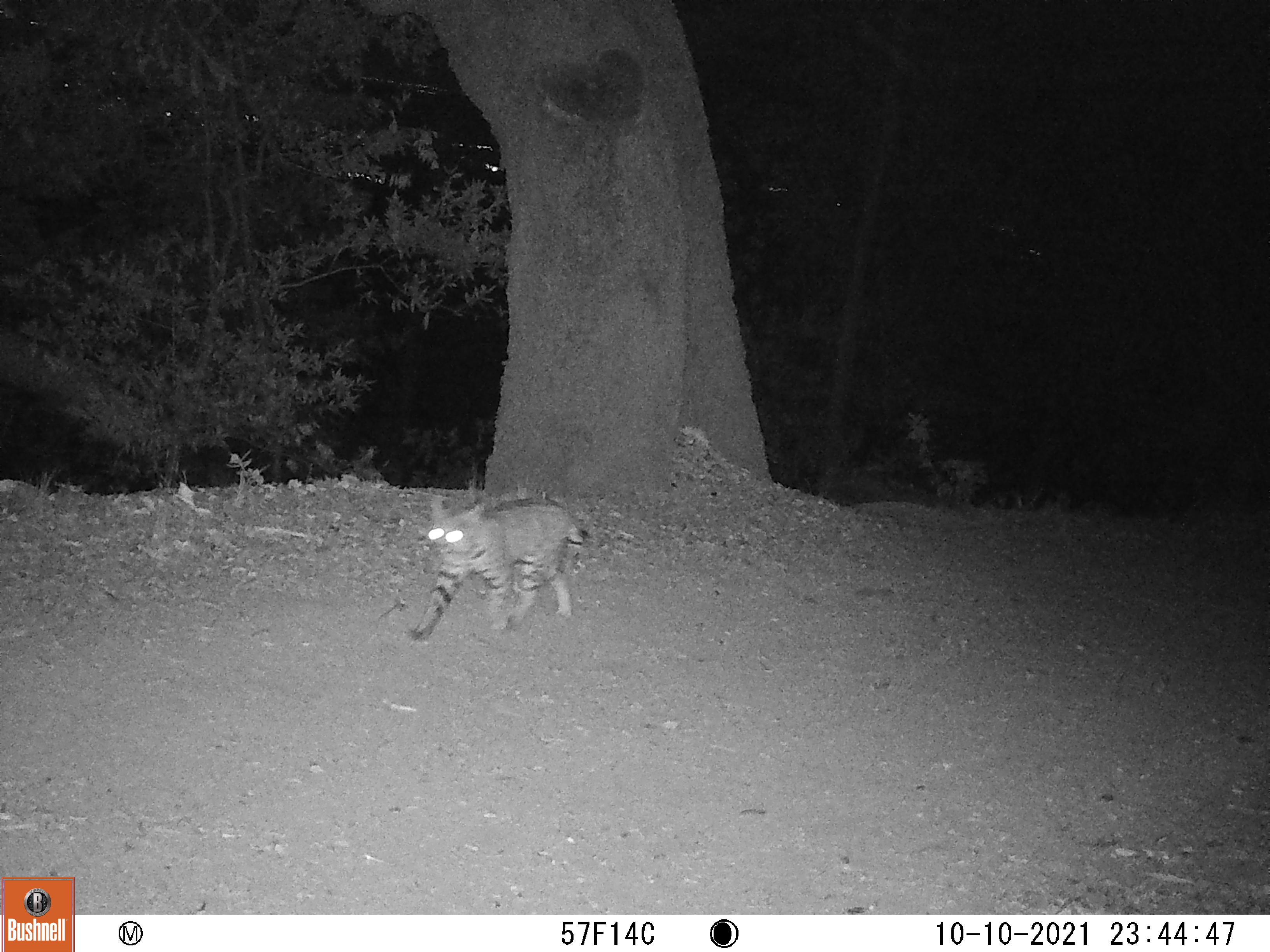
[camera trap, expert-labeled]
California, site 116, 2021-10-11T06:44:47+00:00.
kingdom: Animalia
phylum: Chordata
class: Mammalia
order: Carnivora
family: Felidae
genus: Lynx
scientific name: Lynx rufus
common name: bobcat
Bobcat (Lynx rufus).